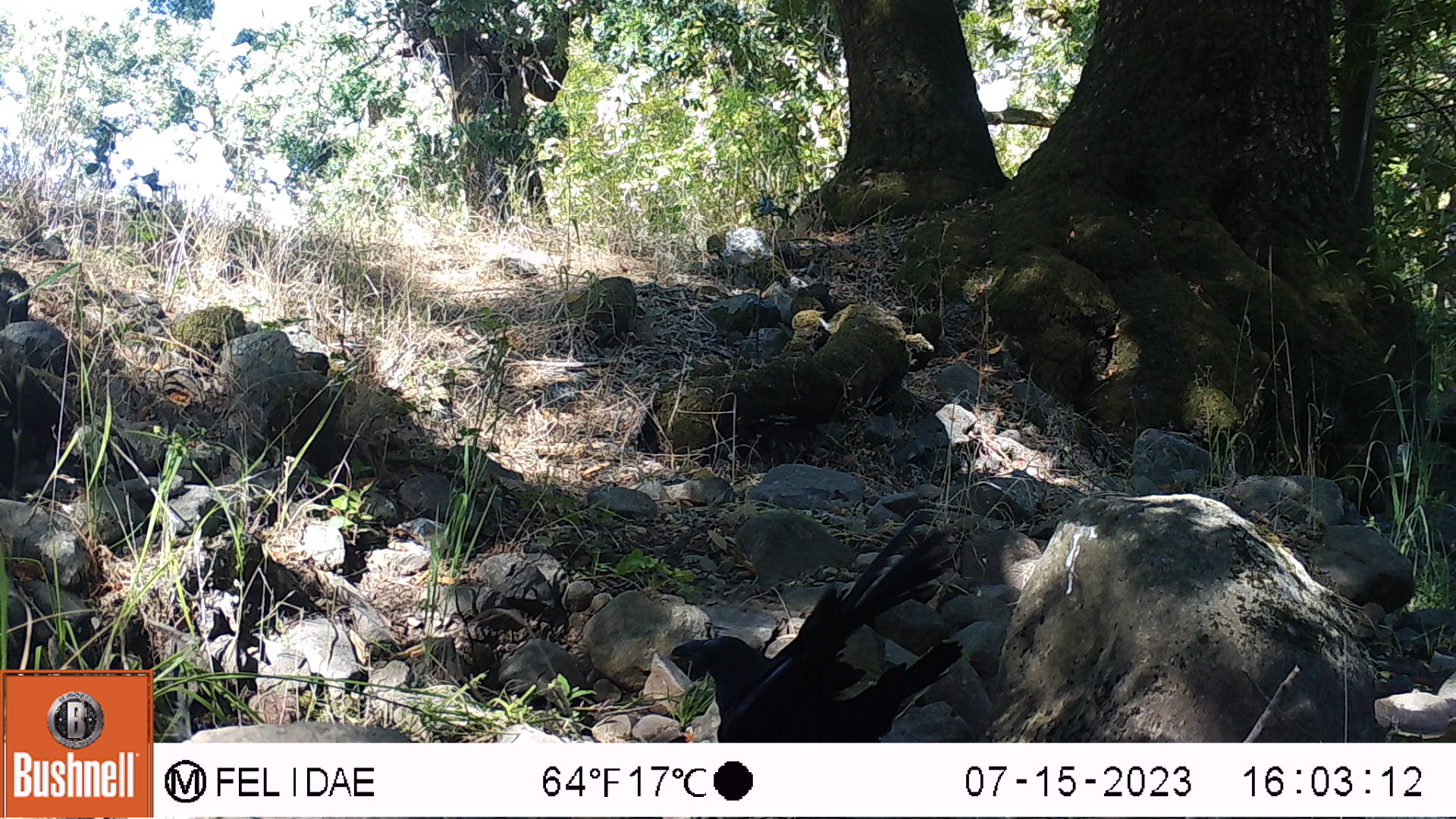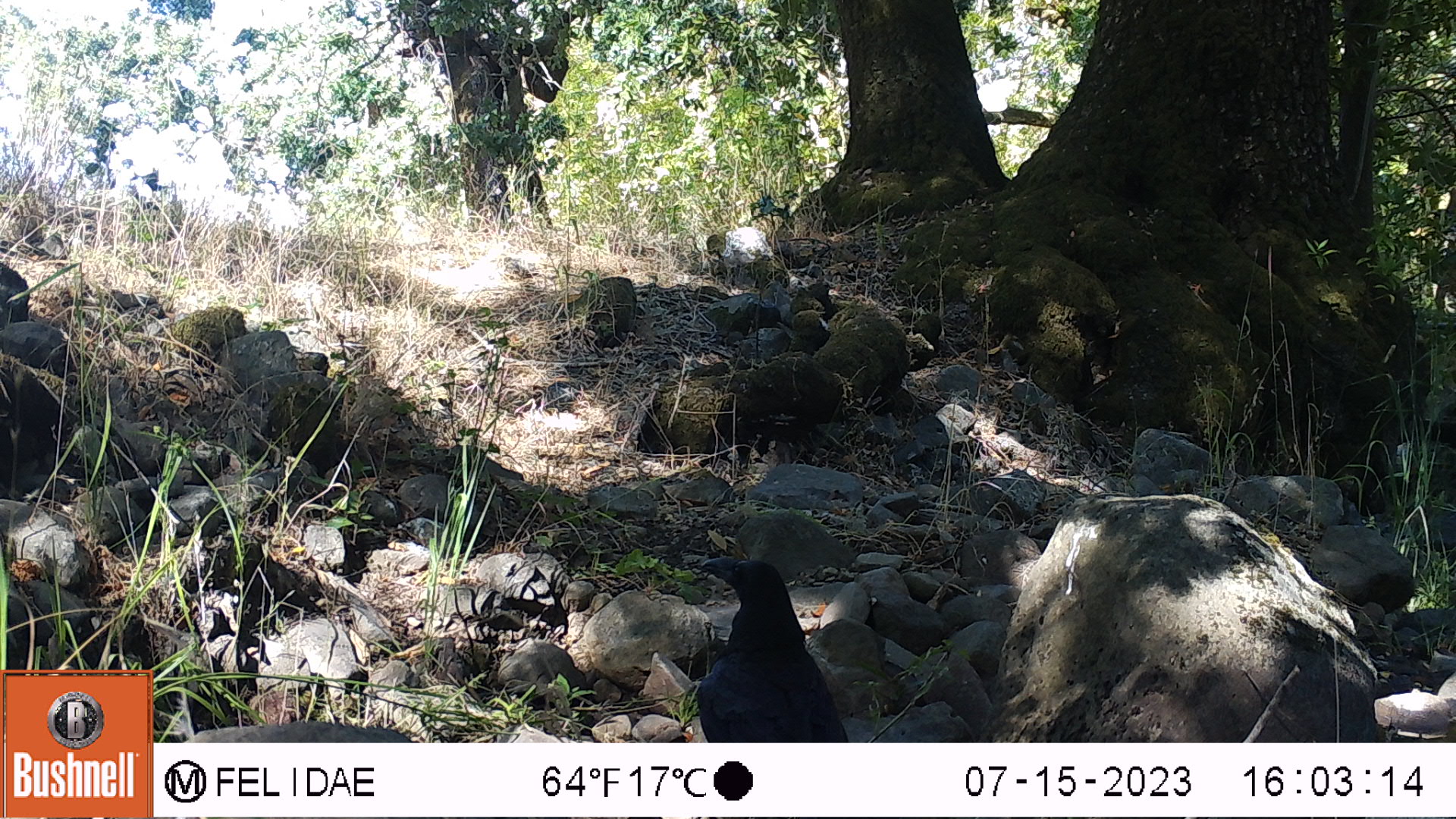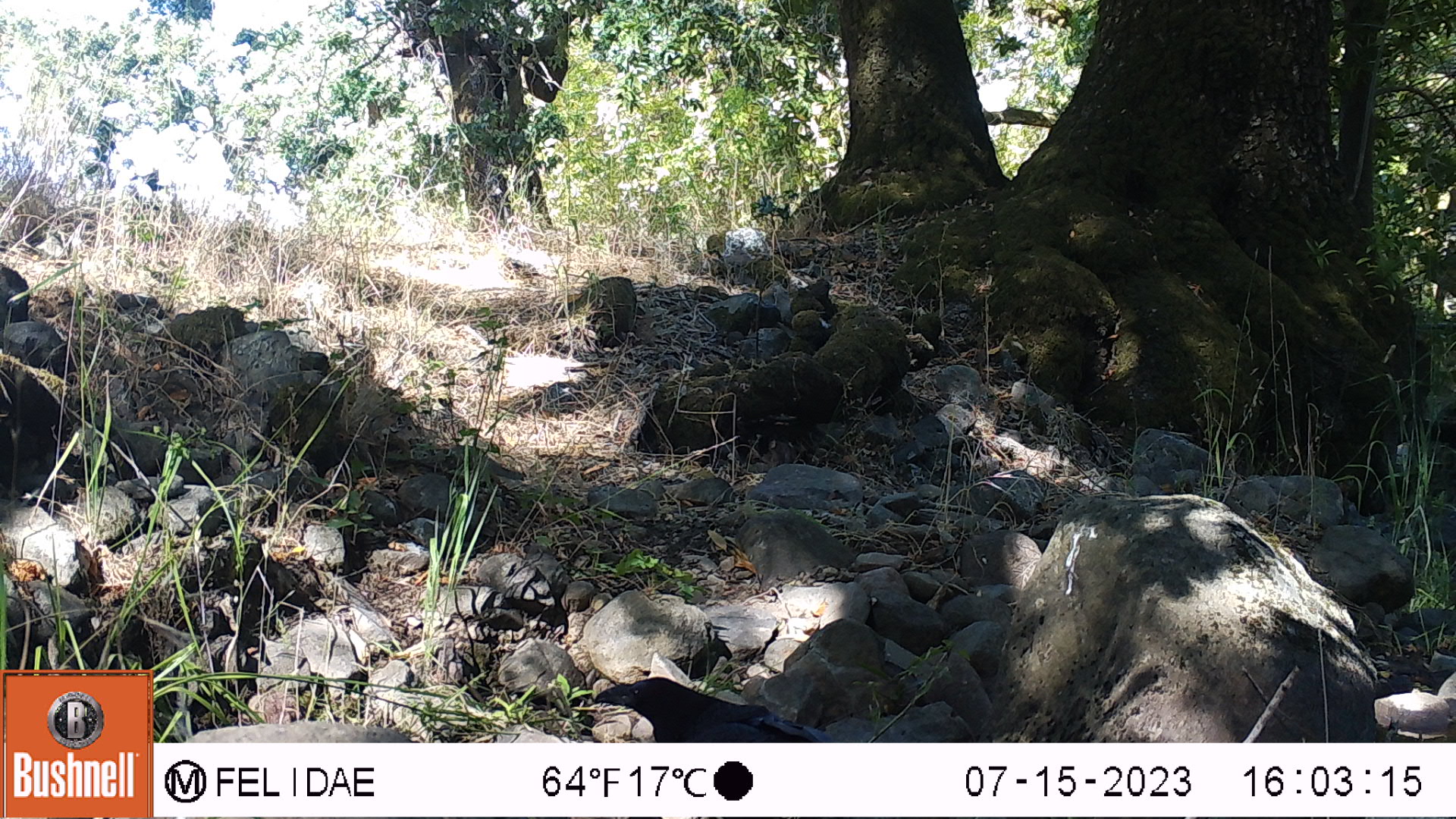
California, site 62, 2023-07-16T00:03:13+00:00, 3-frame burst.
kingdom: Animalia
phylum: Chordata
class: Aves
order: Passeriformes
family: Corvidae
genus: Corvus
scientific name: Corvus brachyrhynchos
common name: american crow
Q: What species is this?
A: American crow (Corvus brachyrhynchos).